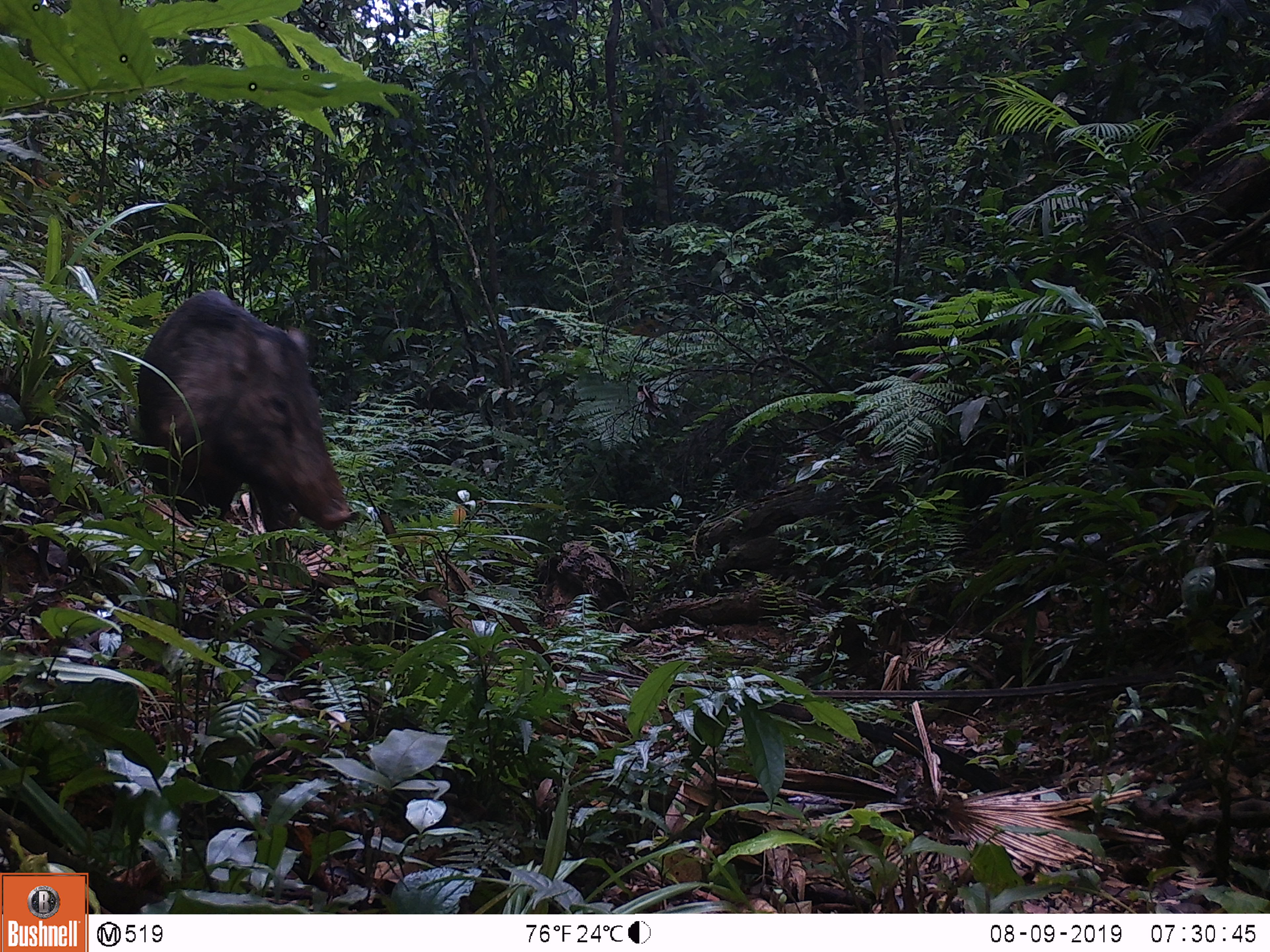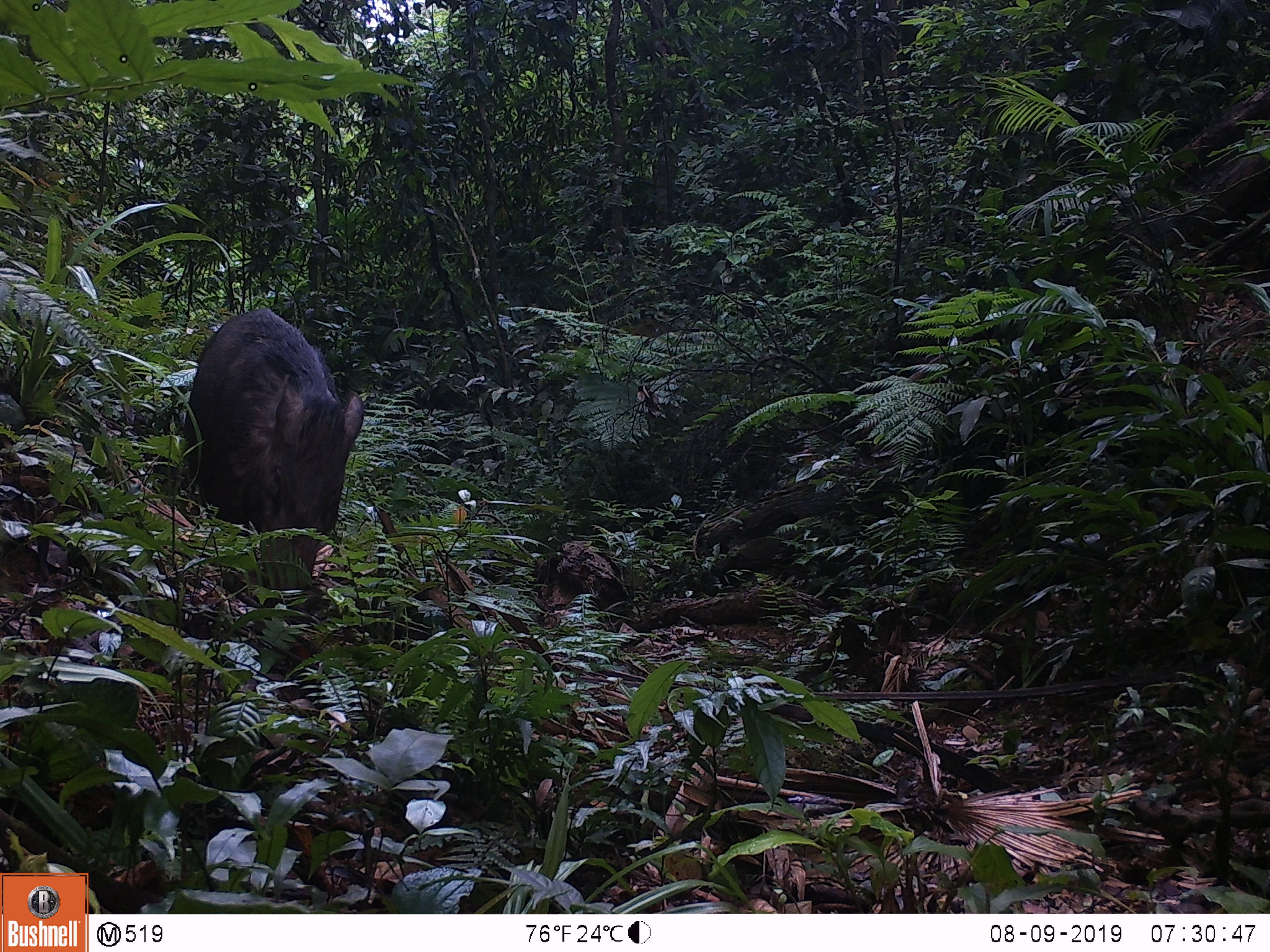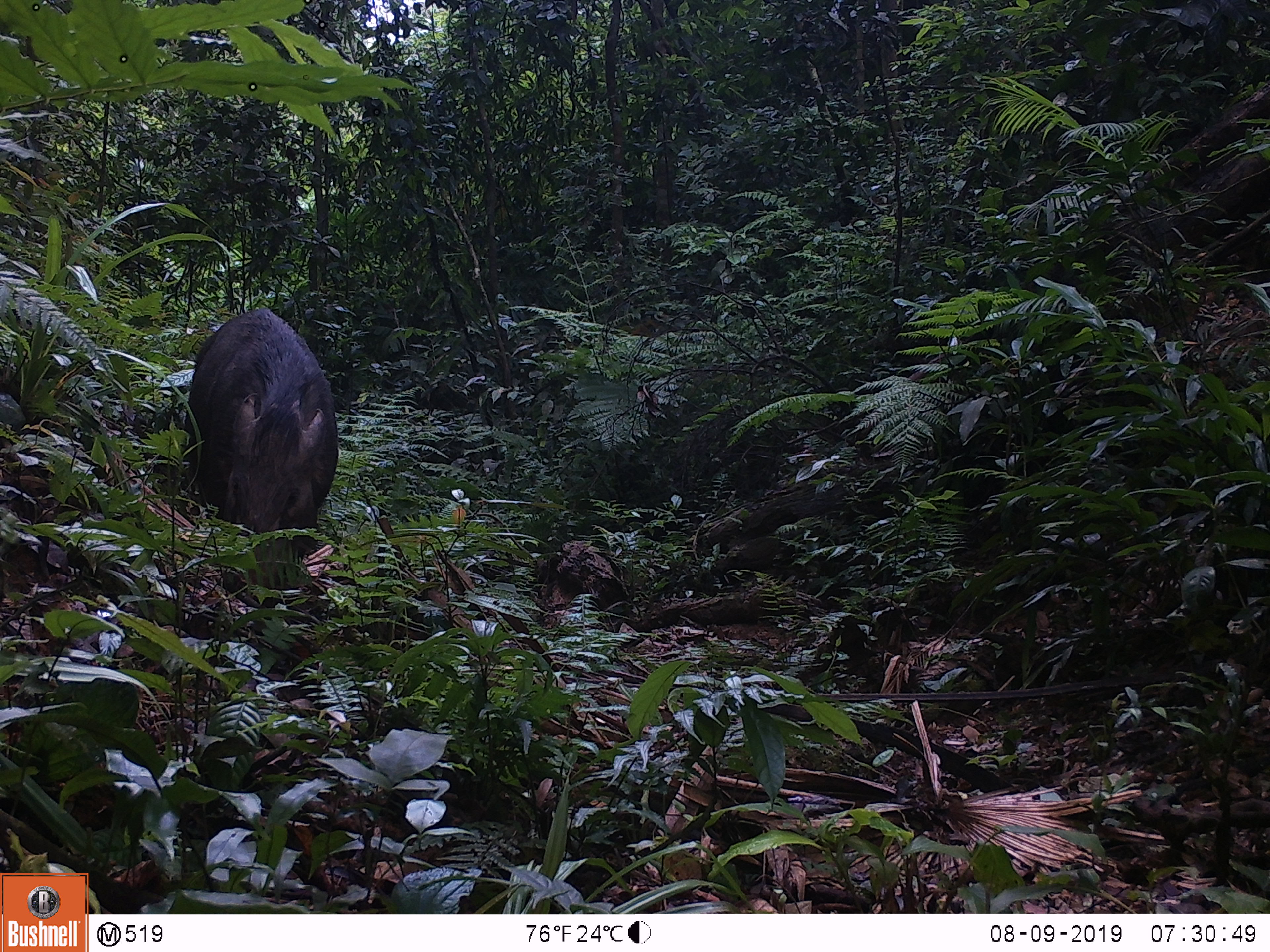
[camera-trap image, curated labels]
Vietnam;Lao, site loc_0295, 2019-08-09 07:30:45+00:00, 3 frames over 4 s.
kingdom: Animalia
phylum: Chordata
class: Mammalia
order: Artiodactyla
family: Suidae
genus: Sus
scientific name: Sus scrofa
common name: eurasian wild pig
Eurasian wild pig (Sus scrofa). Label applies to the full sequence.